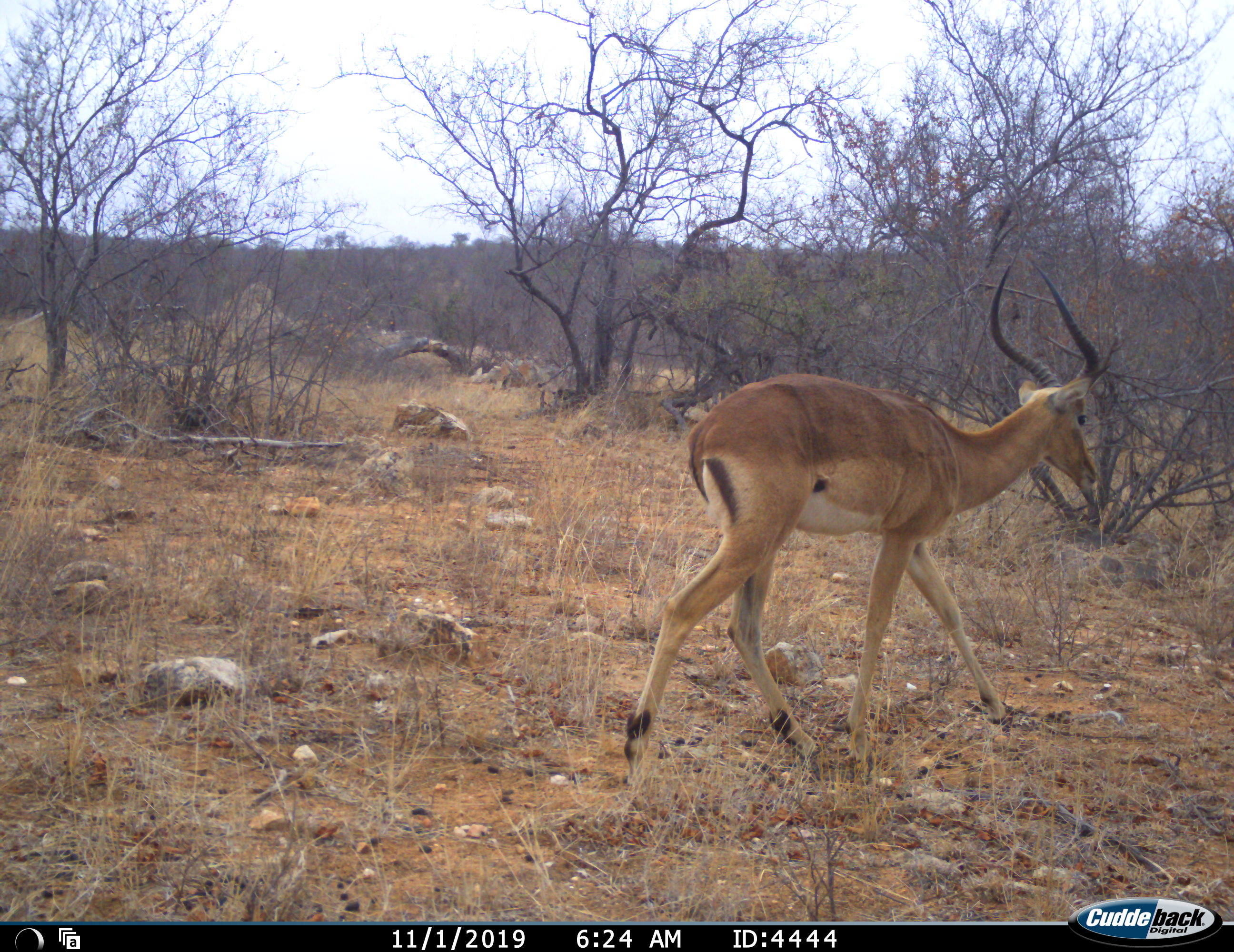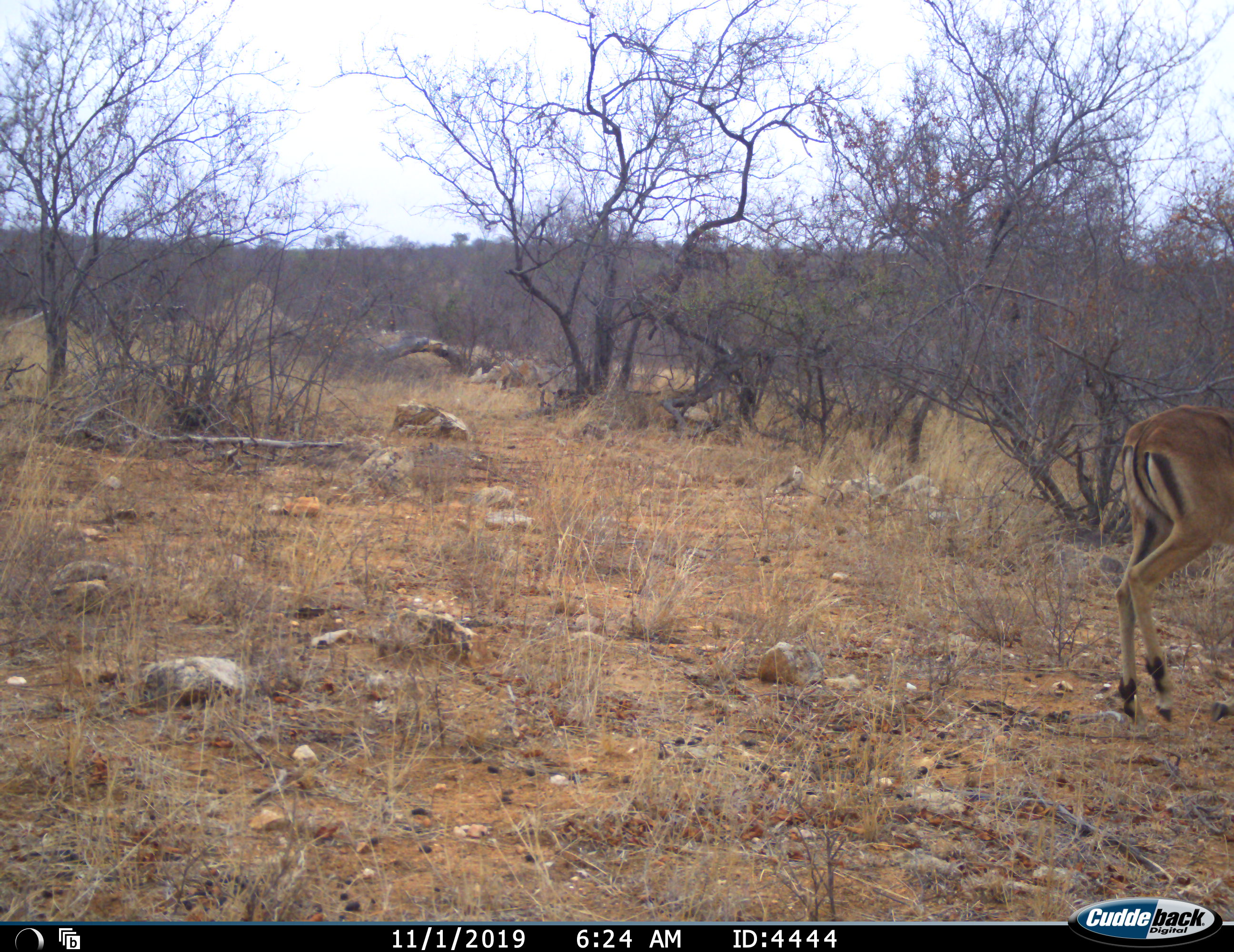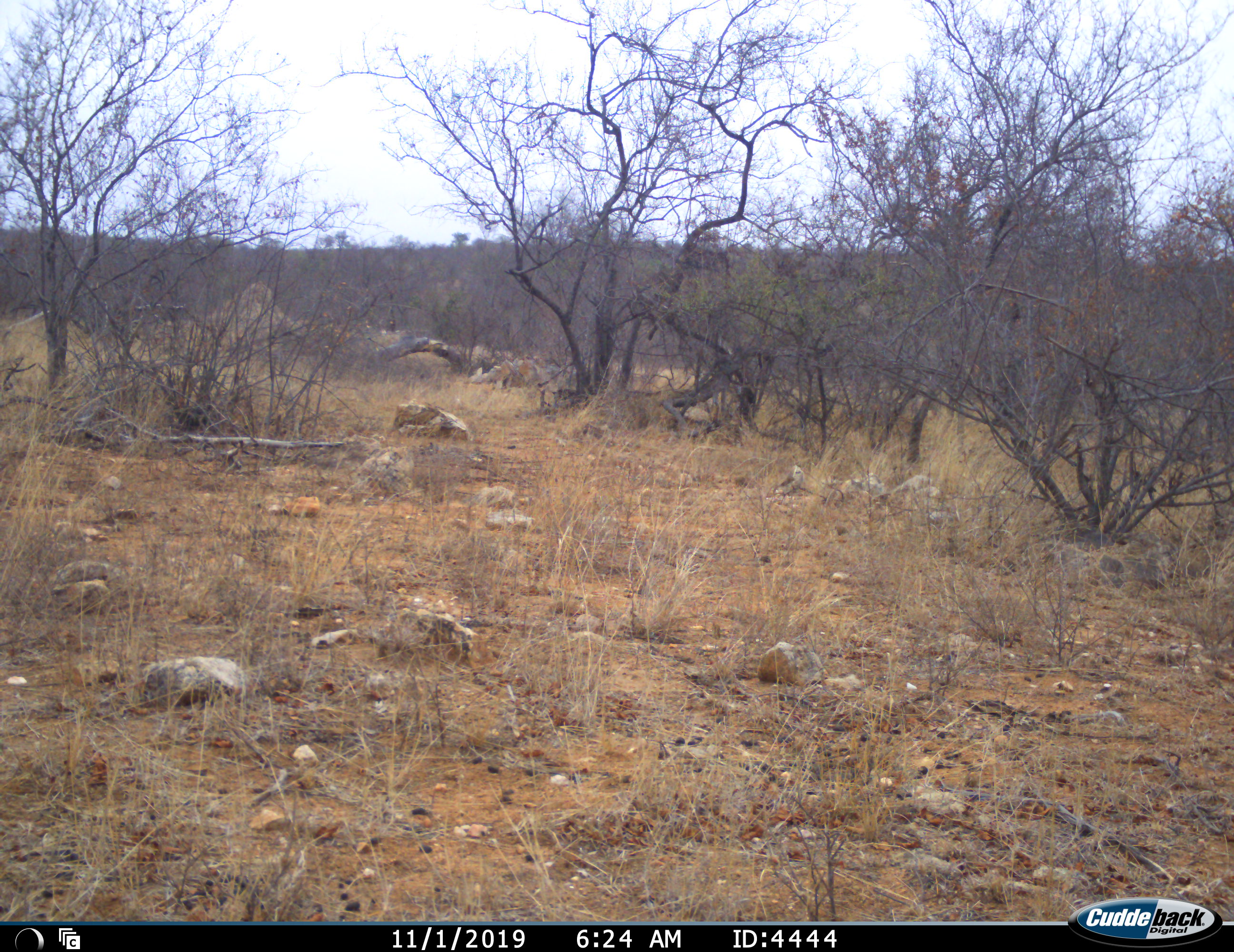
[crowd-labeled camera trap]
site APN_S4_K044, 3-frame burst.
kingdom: Animalia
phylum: Chordata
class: Mammalia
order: Artiodactyla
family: Bovidae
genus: Aepyceros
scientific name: Aepyceros melampus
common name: impala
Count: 1.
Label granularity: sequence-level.